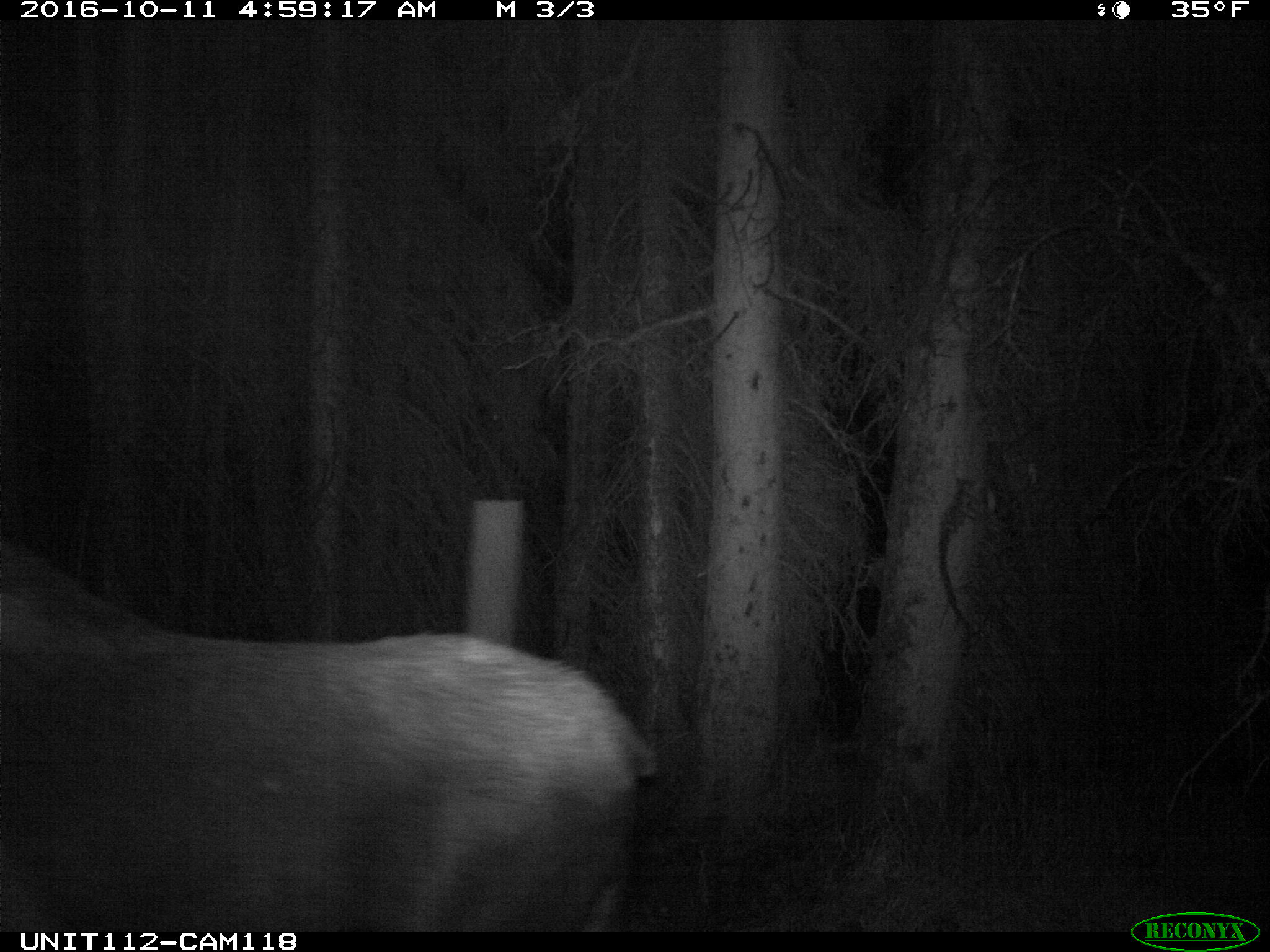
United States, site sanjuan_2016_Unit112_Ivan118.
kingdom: Animalia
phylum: Chordata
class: Mammalia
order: Artiodactyla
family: Cervidae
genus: Alces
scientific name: Alces alces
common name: moose